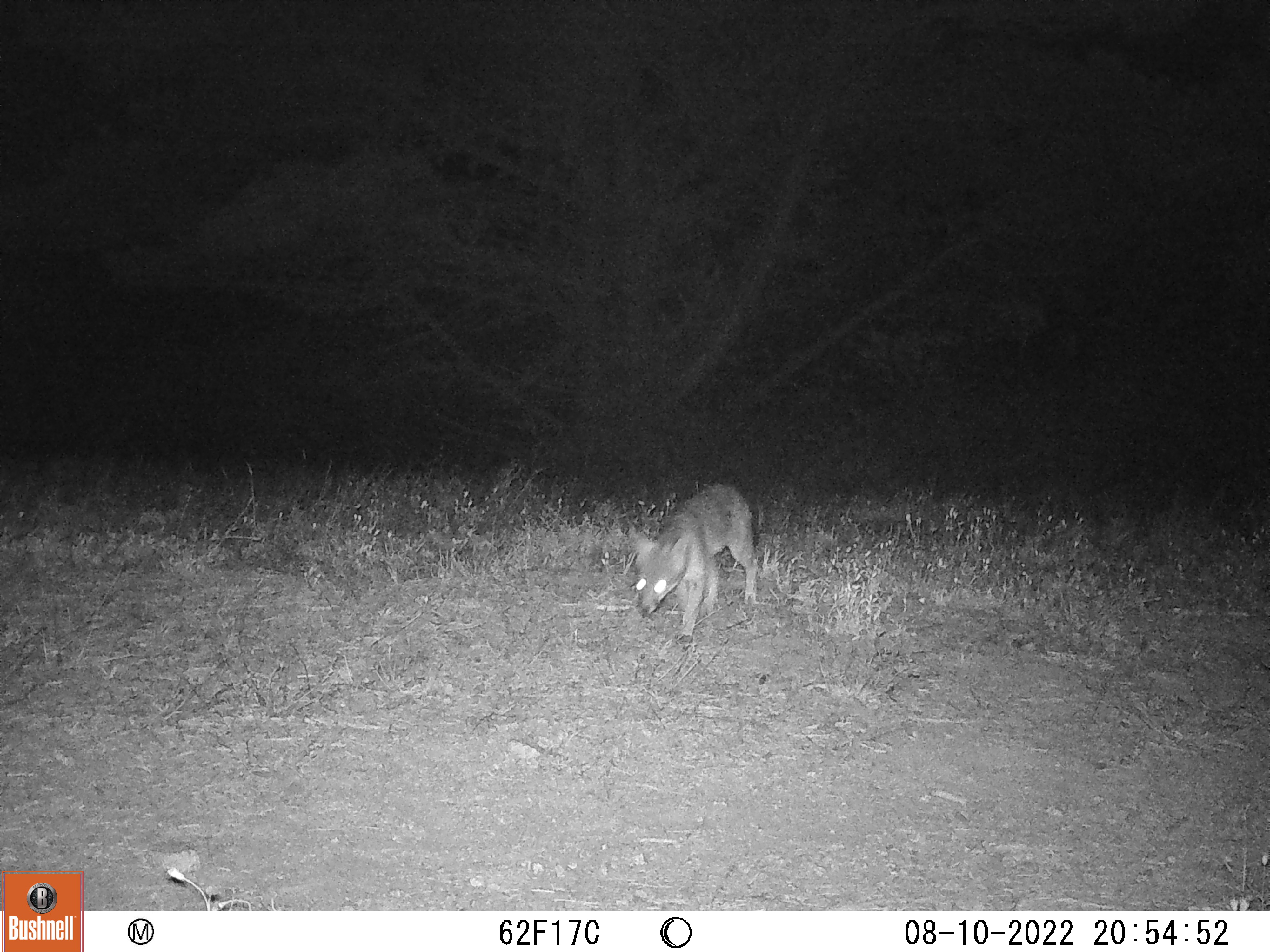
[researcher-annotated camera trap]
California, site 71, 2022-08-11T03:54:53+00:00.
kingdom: Animalia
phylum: Chordata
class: Mammalia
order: Carnivora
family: Canidae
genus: Urocyon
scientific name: Urocyon cinereoargenteus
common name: gray fox